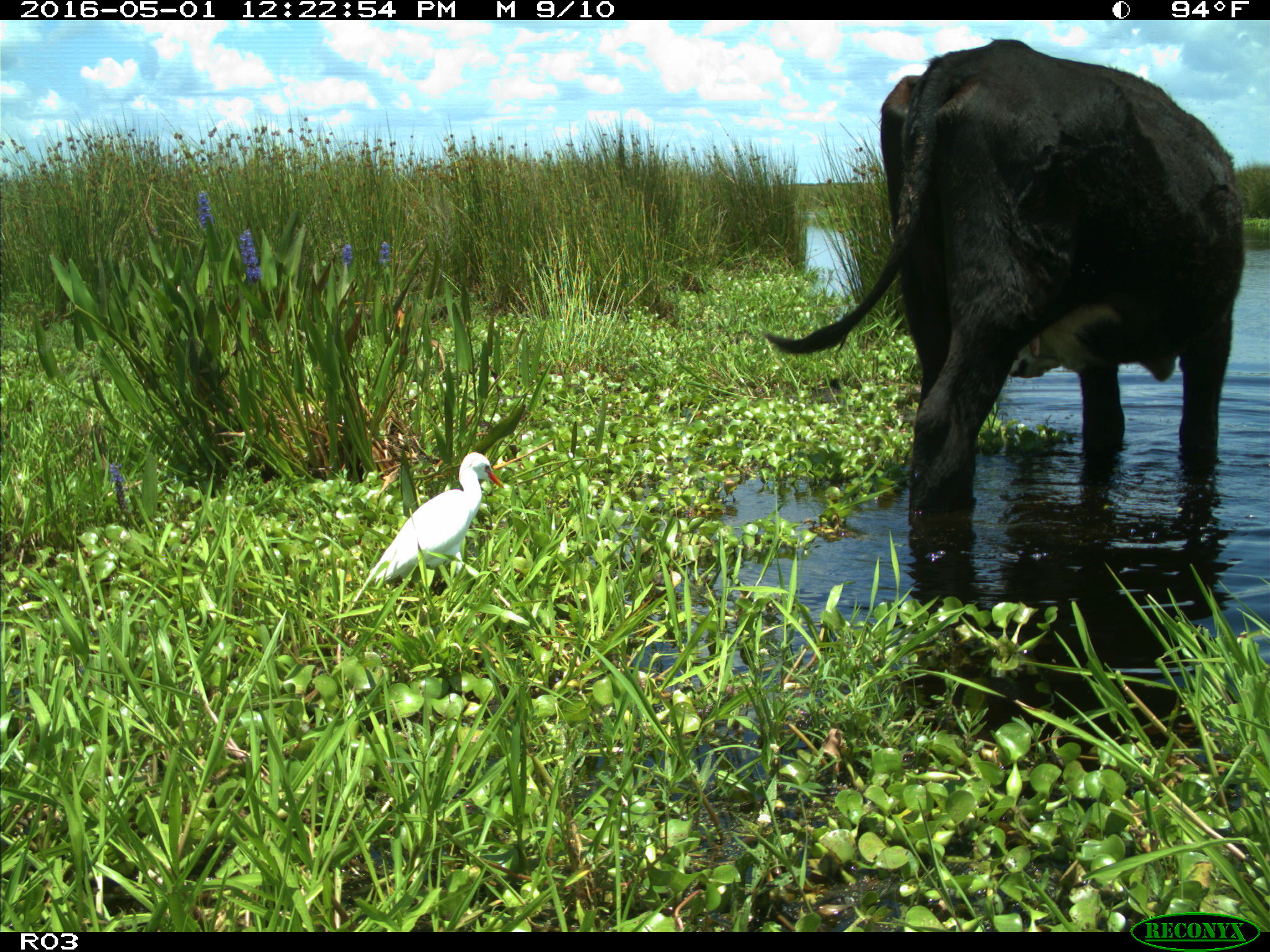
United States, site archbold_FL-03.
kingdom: Animalia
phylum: Chordata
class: Mammalia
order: Artiodactyla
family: Bovidae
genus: Bos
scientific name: Bos taurus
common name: domestic cow